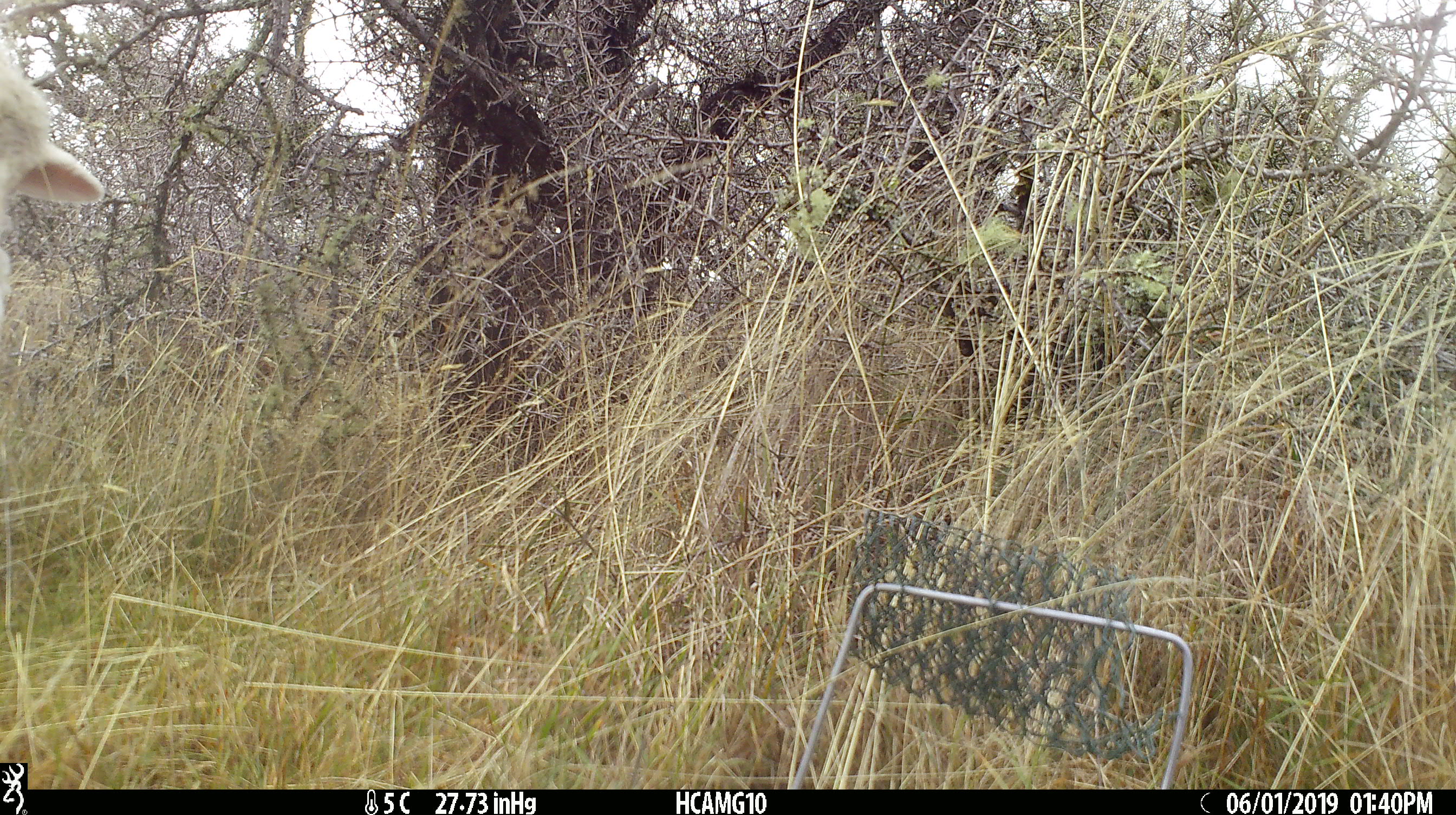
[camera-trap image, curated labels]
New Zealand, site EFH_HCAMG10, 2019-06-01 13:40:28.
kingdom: Animalia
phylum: Chordata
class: Mammalia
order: Artiodactyla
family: Bovidae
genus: Ovis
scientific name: Ovis aries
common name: domestic sheep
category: sheep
Sheep (domestic sheep) (Ovis aries).